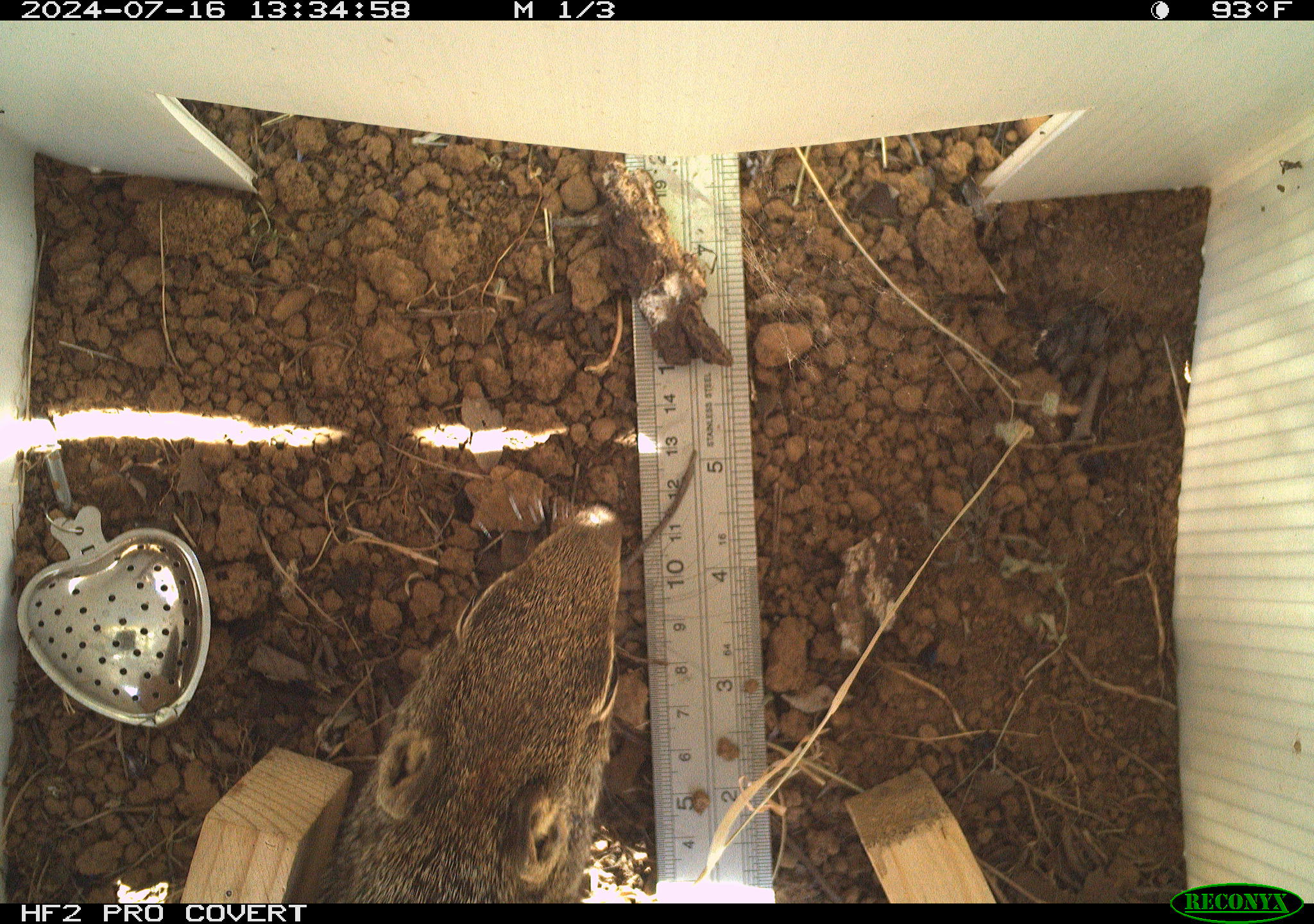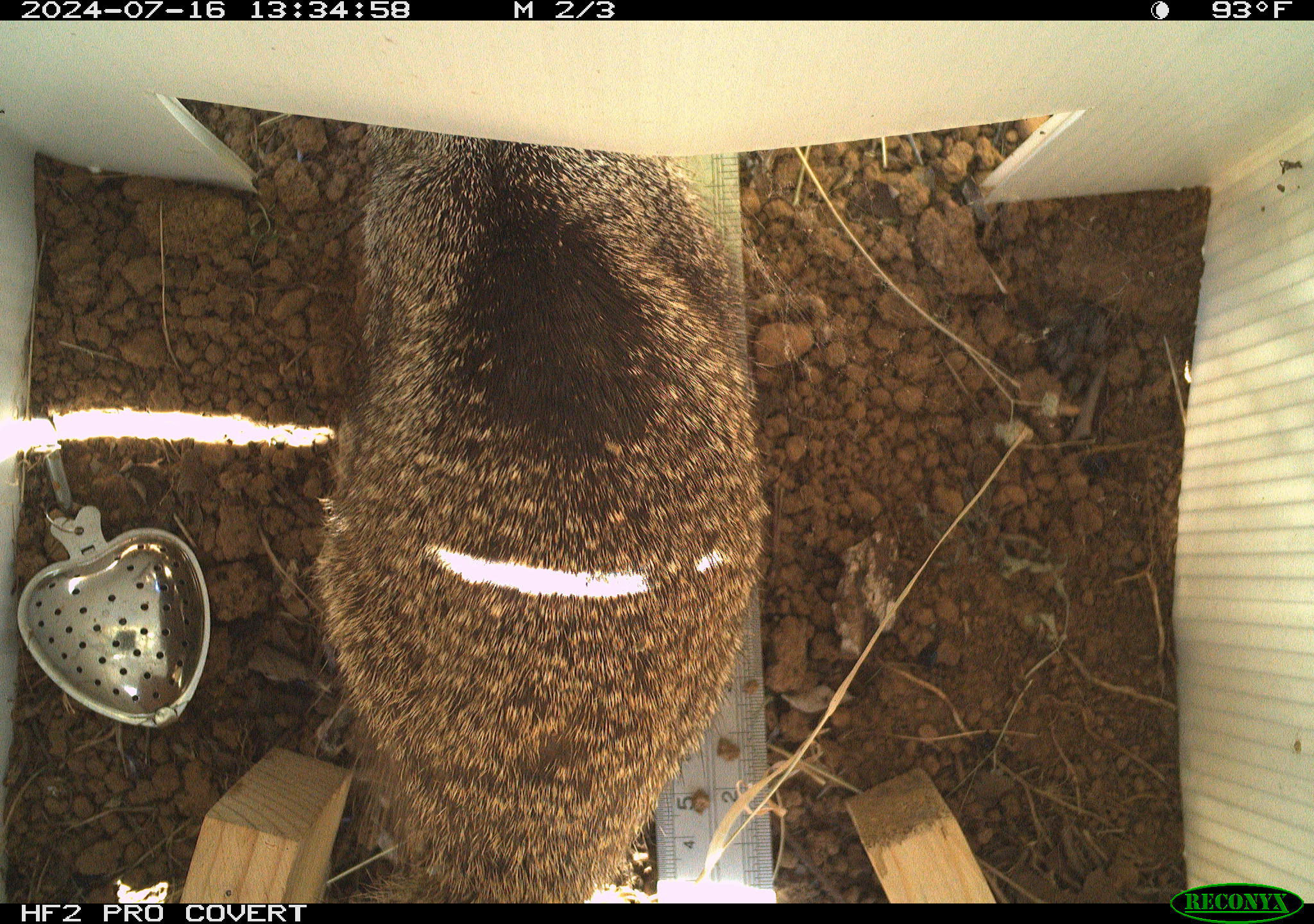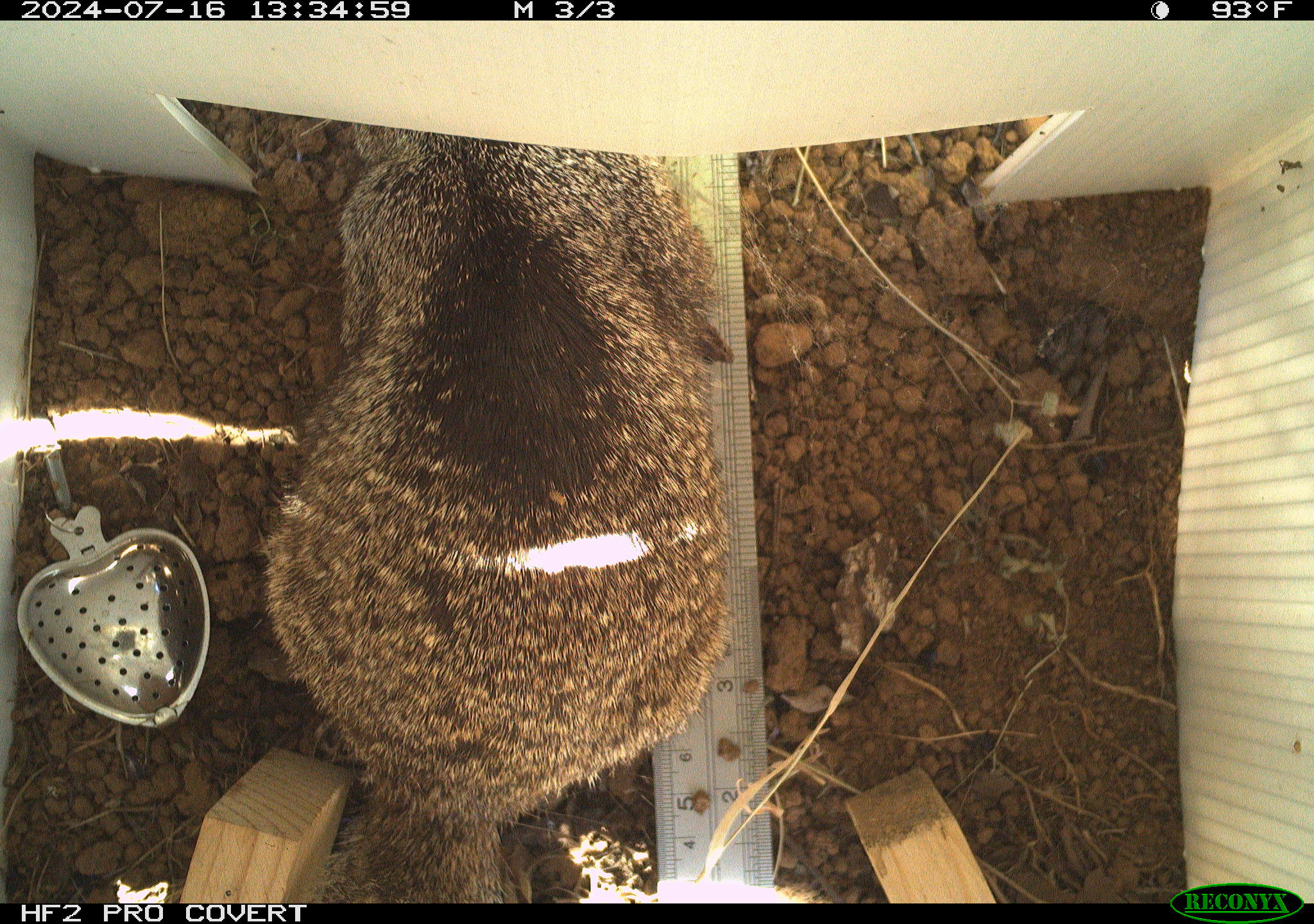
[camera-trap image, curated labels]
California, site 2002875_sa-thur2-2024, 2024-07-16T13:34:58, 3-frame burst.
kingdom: Animalia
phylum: Chordata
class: Mammalia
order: Rodentia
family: Sciuridae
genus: Otospermophilus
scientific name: Otospermophilus beecheyi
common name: california ground squirrel